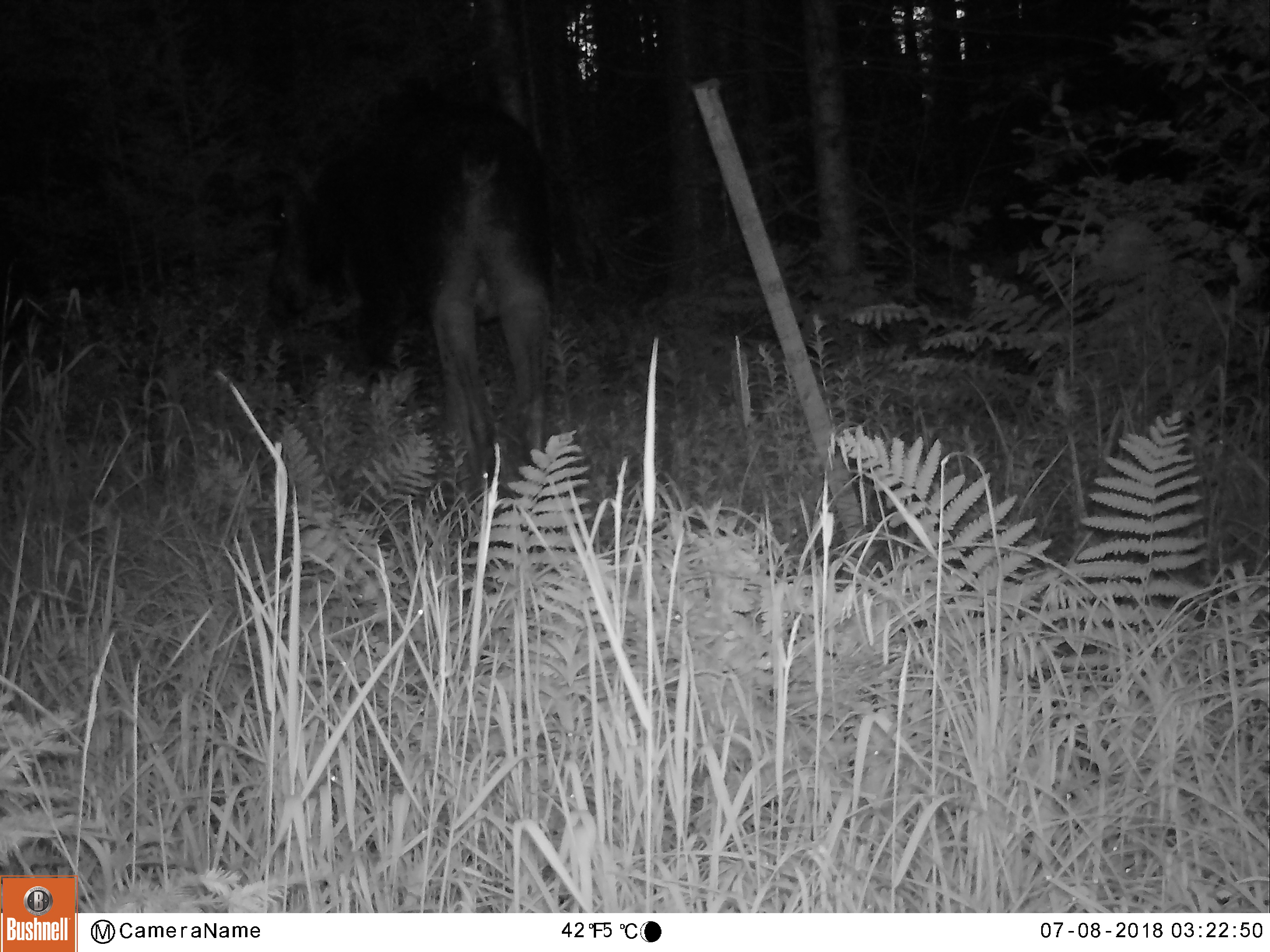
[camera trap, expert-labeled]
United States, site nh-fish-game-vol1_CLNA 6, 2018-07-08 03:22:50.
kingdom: Animalia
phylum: Chordata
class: Mammalia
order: Artiodactyla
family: Cervidae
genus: Alces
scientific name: Alces alces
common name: moose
Moose (Alces alces).